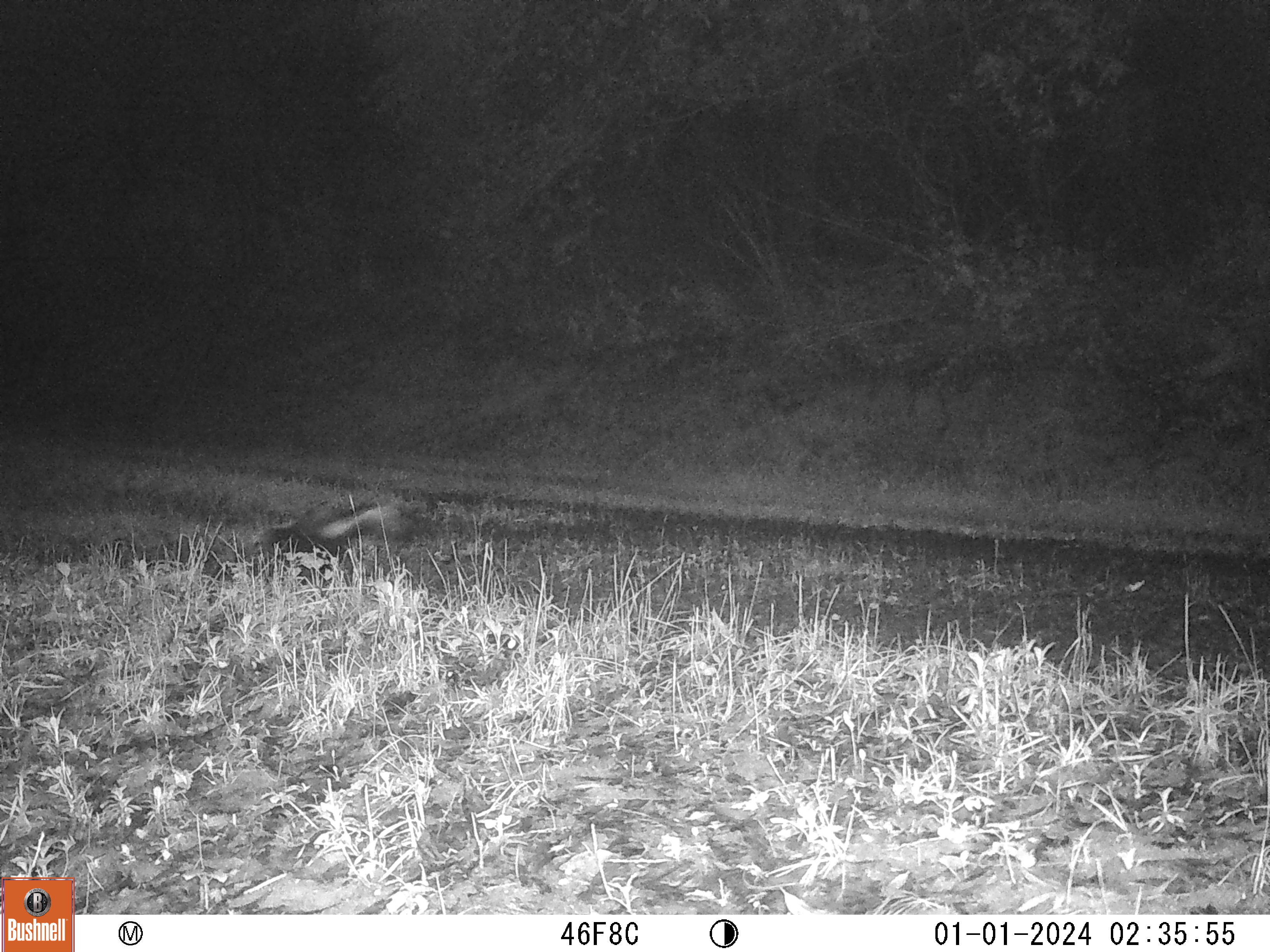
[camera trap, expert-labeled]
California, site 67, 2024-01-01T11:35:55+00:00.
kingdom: Animalia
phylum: Chordata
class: Mammalia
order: Carnivora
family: Mephitidae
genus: Mephitis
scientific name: Mephitis mephitis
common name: striped skunk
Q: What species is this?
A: Striped skunk (Mephitis mephitis).